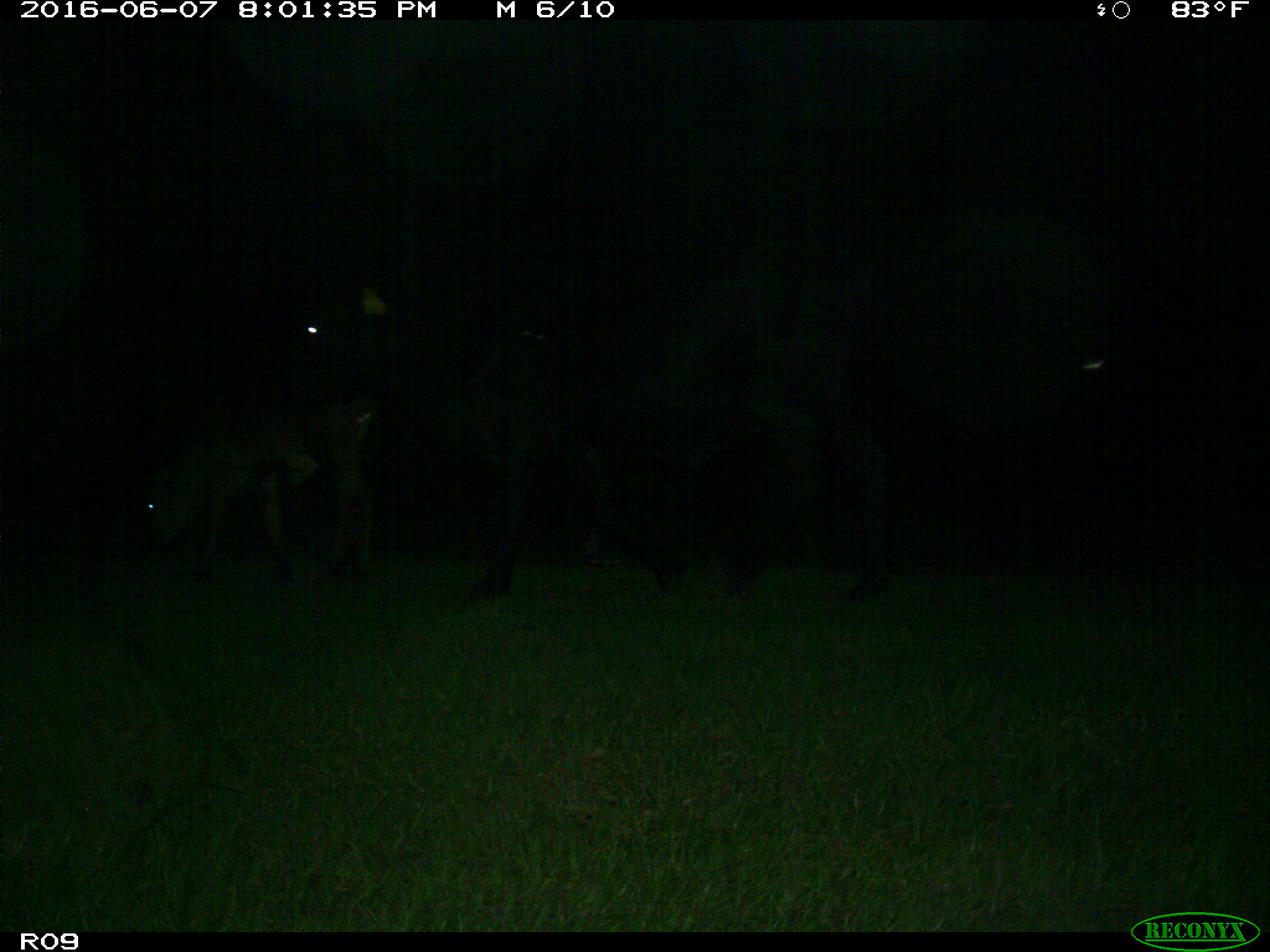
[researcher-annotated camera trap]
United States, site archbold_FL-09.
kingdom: Animalia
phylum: Chordata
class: Mammalia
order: Artiodactyla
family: Bovidae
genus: Bos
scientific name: Bos taurus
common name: domestic cow